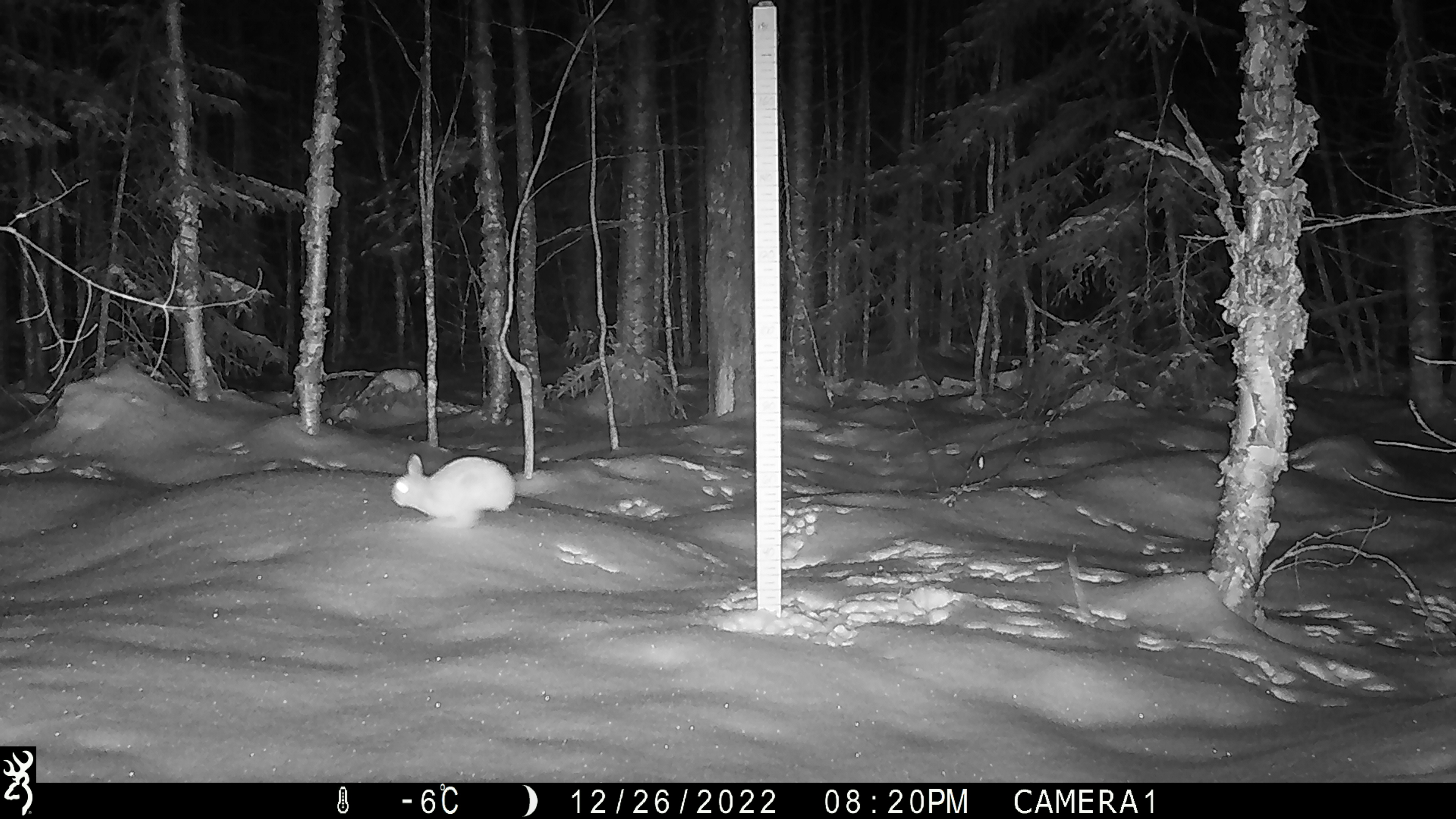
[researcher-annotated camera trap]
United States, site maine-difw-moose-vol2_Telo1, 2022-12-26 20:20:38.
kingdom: Animalia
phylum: Chordata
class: Mammalia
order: Lagomorpha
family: Leporidae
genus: Lepus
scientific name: Lepus americanus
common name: snowshoe hare